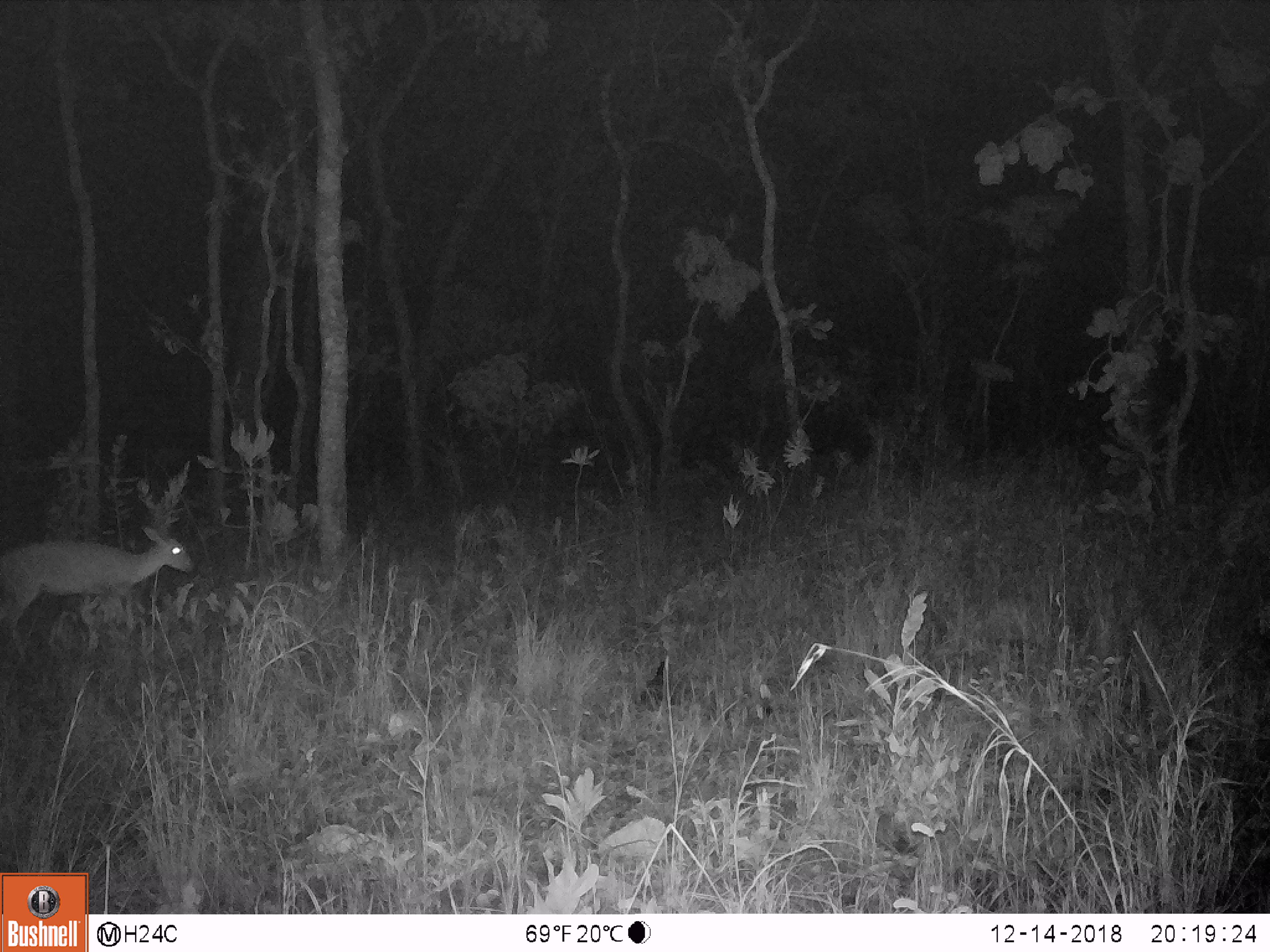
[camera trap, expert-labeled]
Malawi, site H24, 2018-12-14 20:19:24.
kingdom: Animalia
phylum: Chordata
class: Mammalia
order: Artiodactyla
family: Bovidae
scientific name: Antilopinae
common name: small antelope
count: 1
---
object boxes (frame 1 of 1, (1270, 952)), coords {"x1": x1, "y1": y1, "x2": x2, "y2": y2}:
small antelope: {"x1": 0, "y1": 523, "x2": 194, "y2": 644}